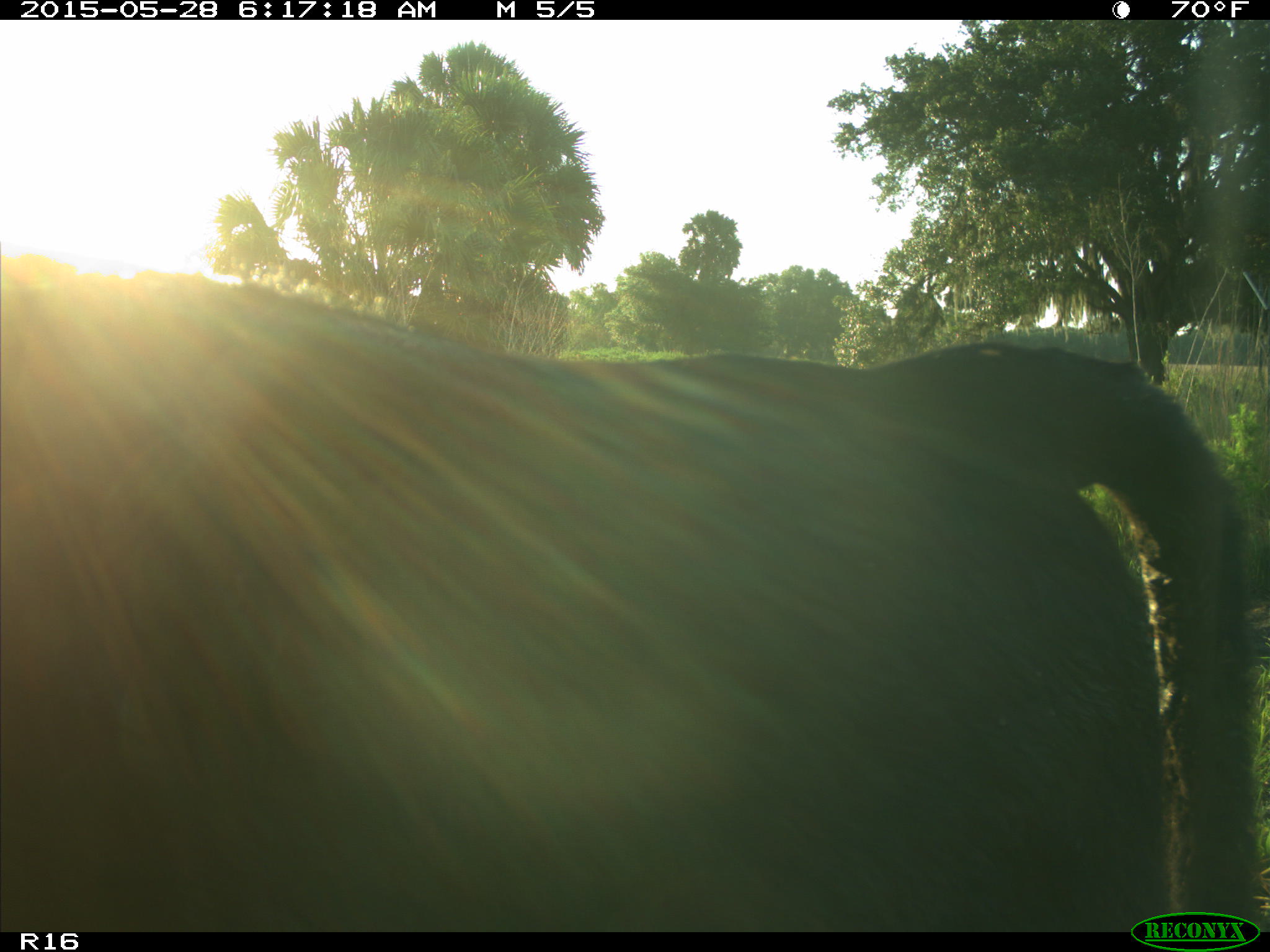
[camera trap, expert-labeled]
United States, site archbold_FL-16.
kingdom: Animalia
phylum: Chordata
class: Mammalia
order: Artiodactyla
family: Bovidae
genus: Bos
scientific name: Bos taurus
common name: domestic cow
Bos taurus (domestic cow).